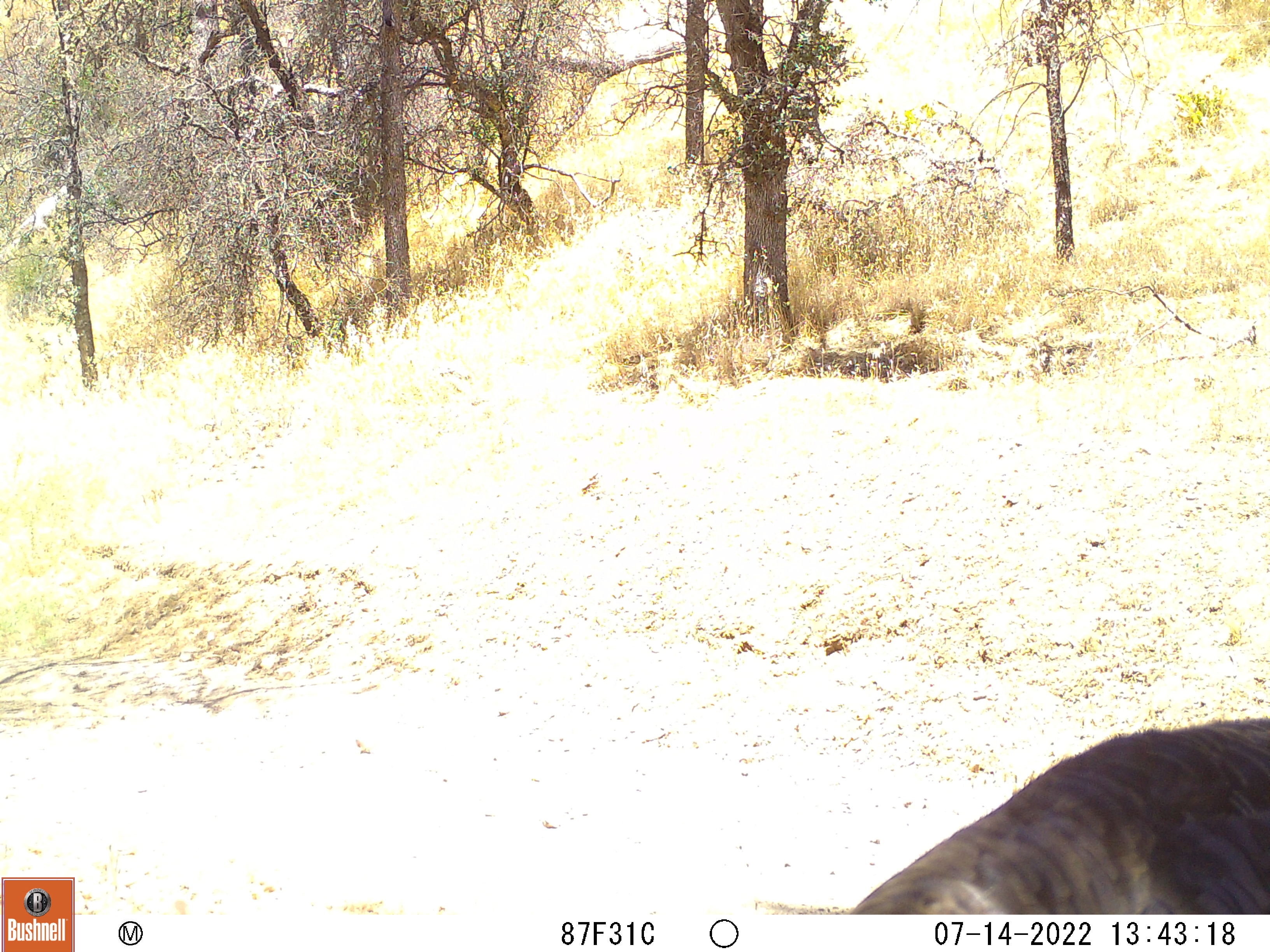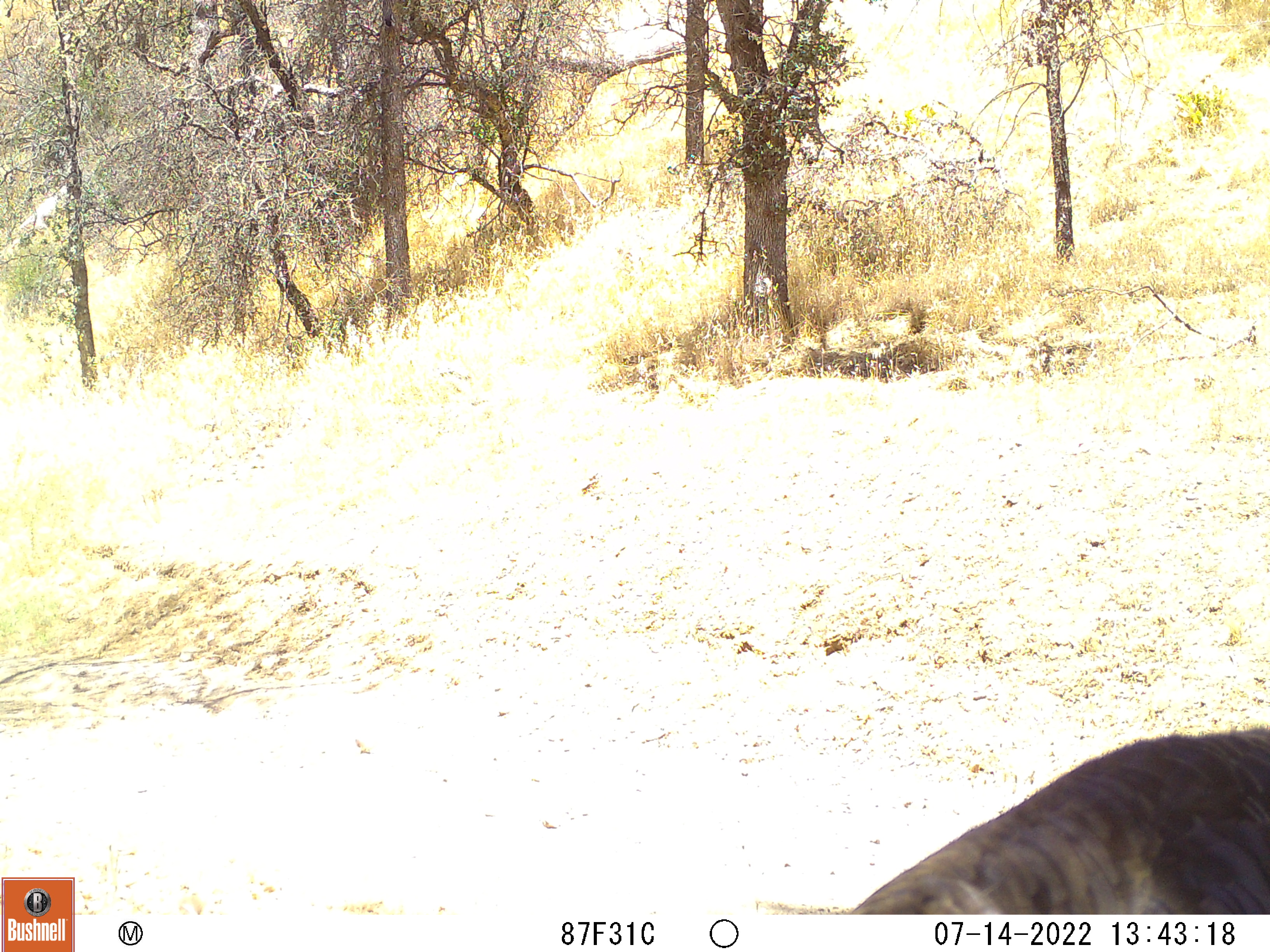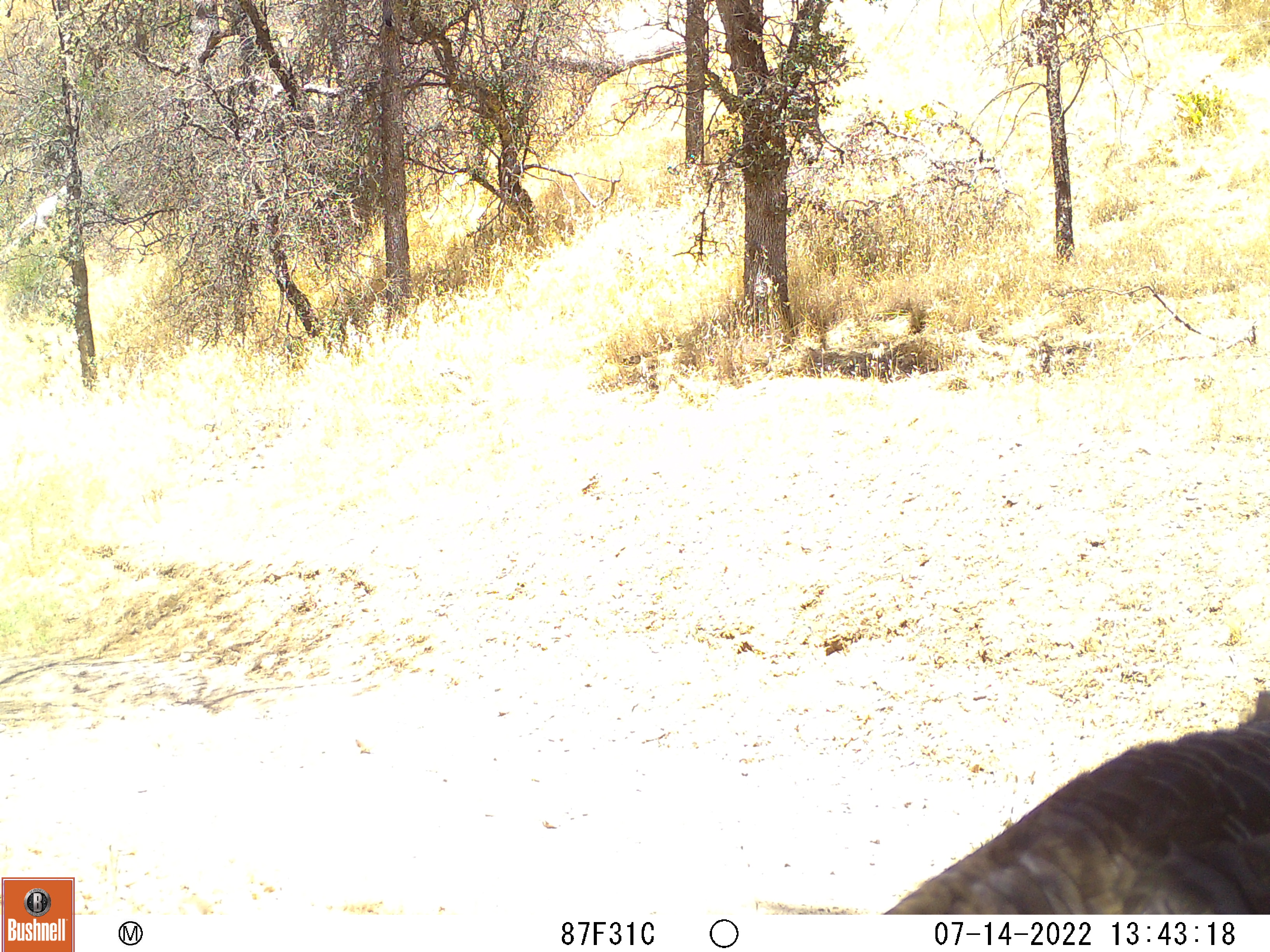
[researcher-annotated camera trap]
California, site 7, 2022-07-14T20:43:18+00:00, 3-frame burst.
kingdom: Animalia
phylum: Chordata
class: Aves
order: Galliformes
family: Phasianidae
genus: Meleagris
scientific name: Meleagris gallopavo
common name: turkey